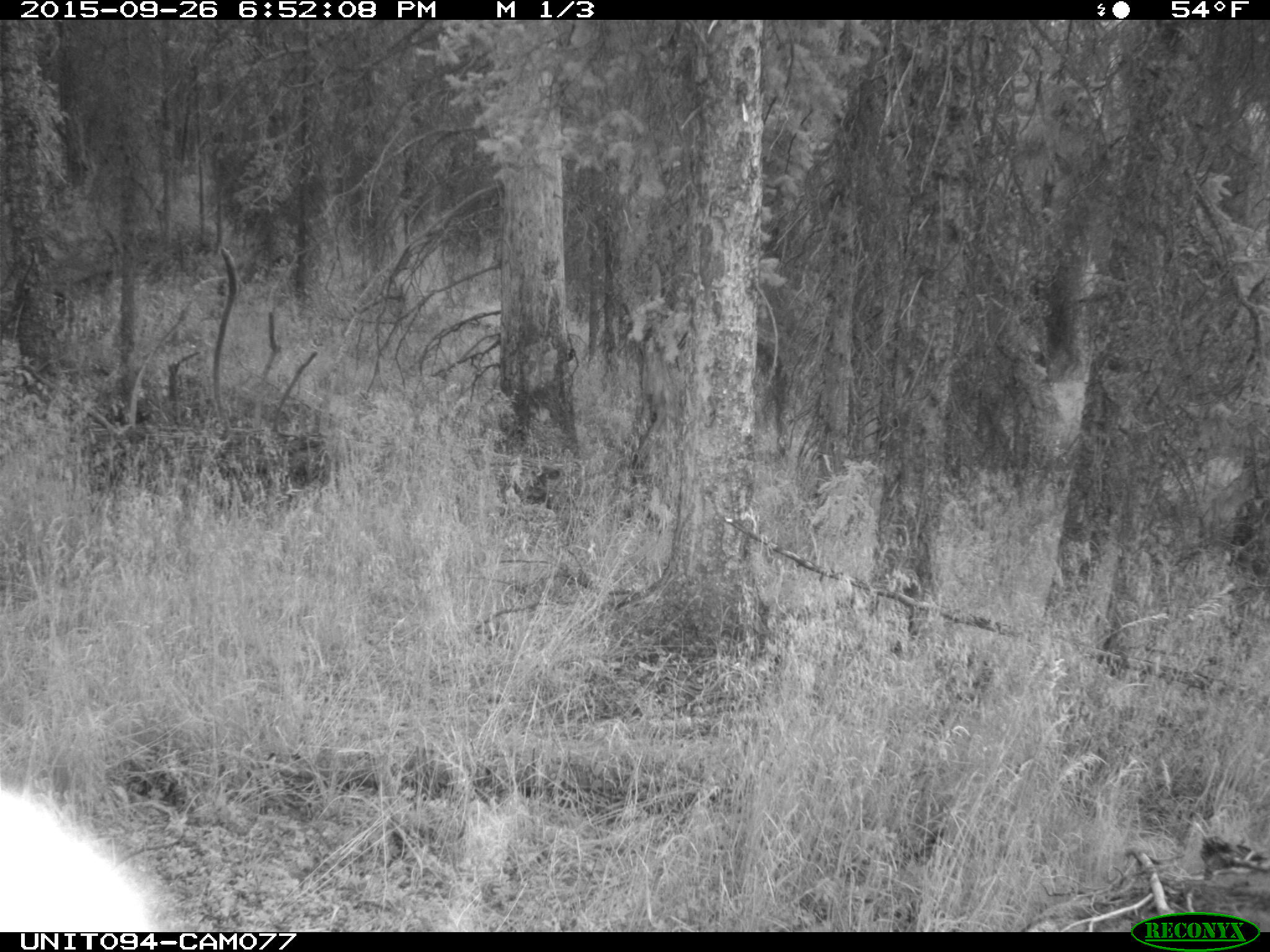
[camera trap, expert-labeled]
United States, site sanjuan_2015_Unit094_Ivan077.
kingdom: Animalia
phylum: Chordata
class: Mammalia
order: Artiodactyla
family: Cervidae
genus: Cervus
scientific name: Cervus elaphus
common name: red deer